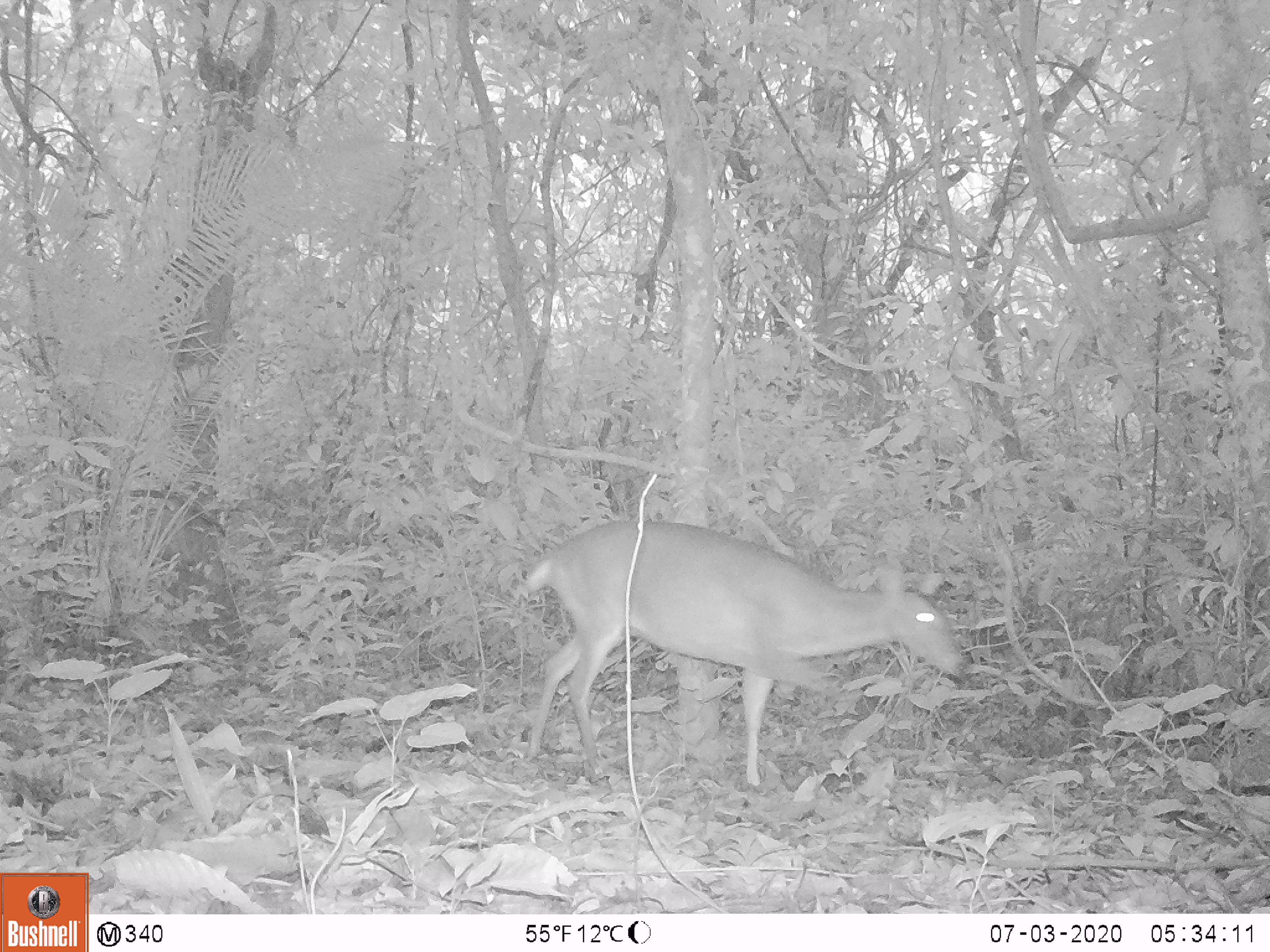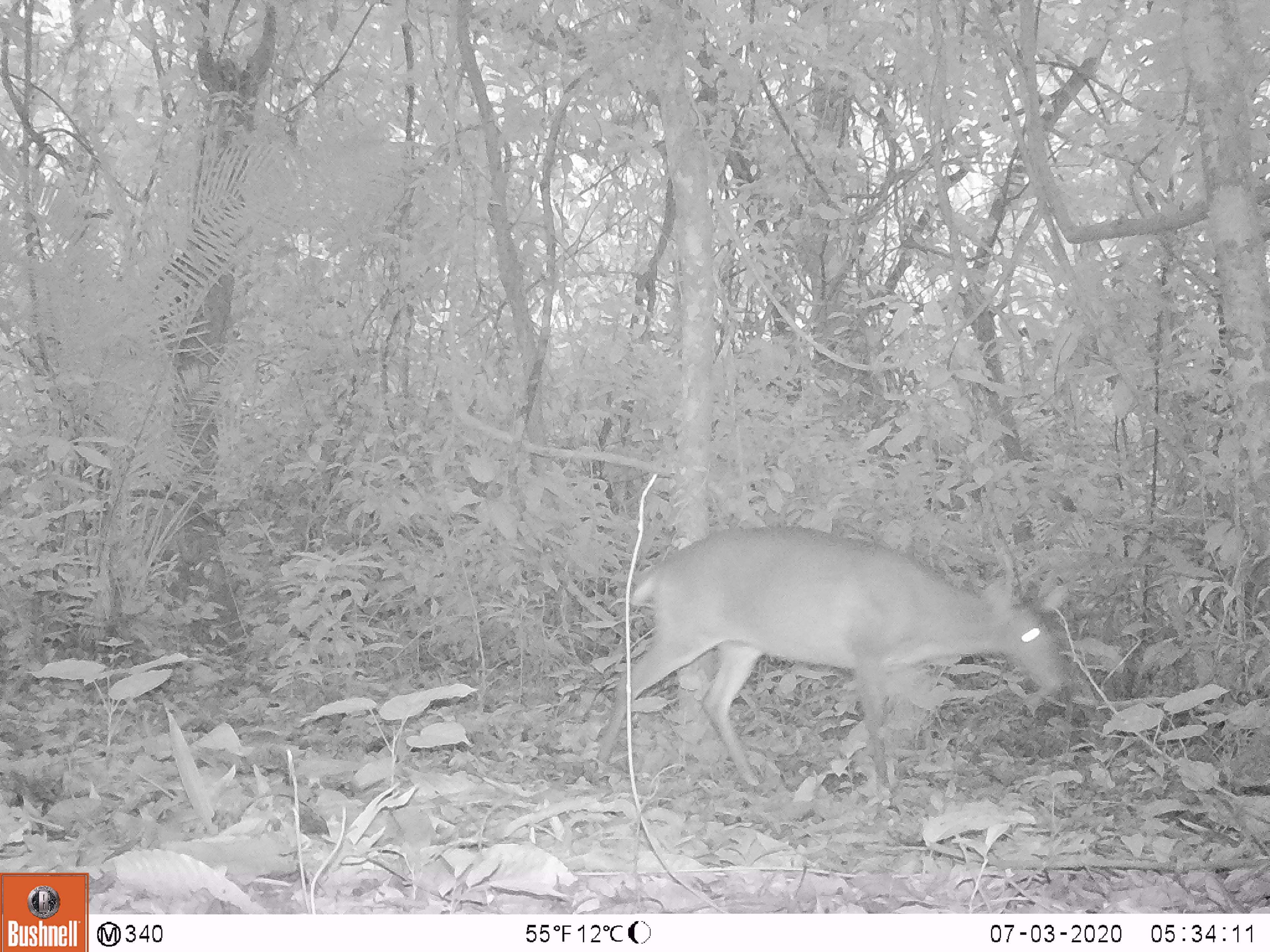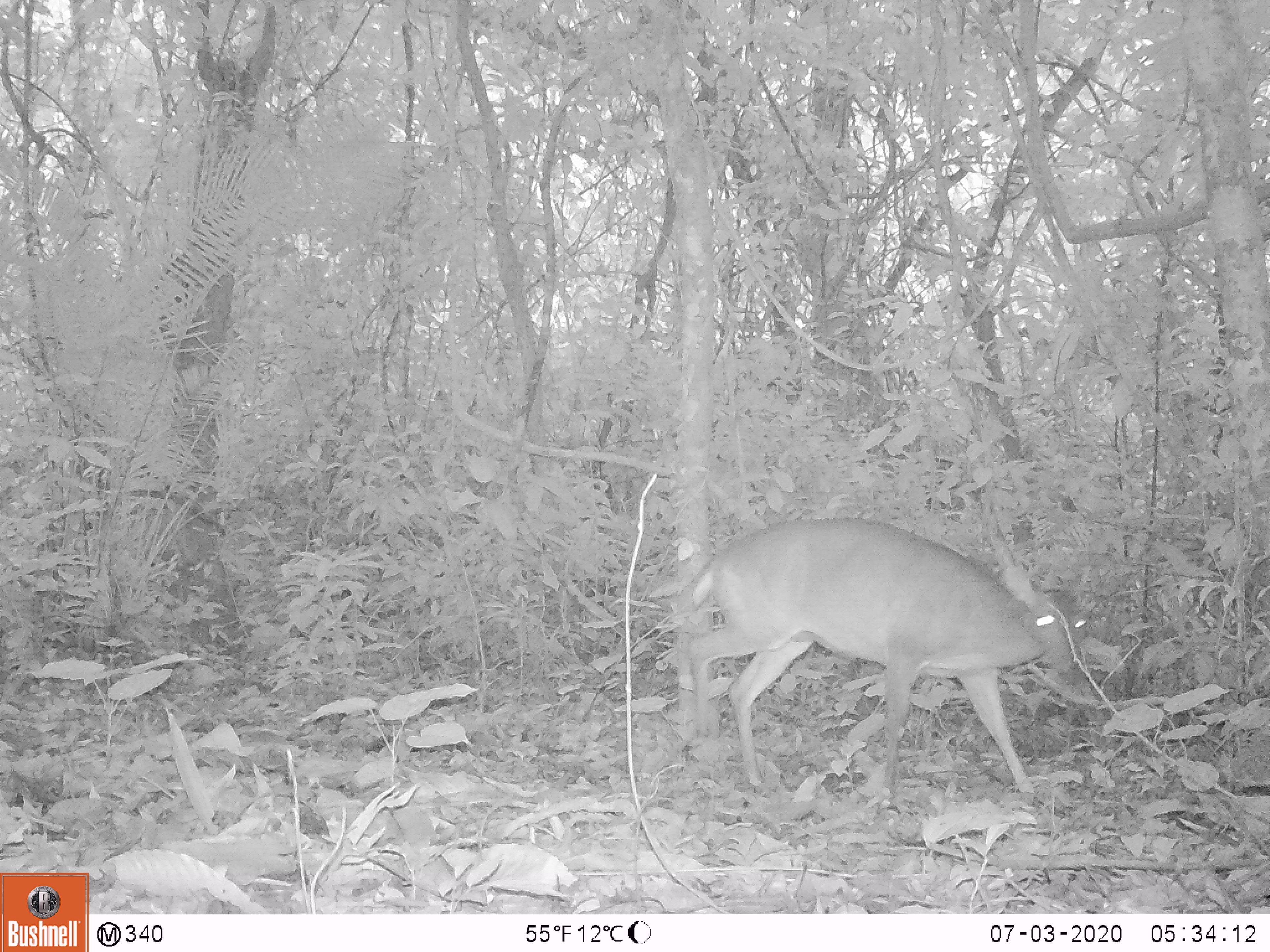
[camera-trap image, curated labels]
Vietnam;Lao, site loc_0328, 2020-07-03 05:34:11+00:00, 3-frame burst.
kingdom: Animalia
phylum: Chordata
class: Mammalia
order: Artiodactyla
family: Cervidae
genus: Muntiacus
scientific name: Muntiacus vuquangensis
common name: large-antlered muntjac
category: large antlered muntjac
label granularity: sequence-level